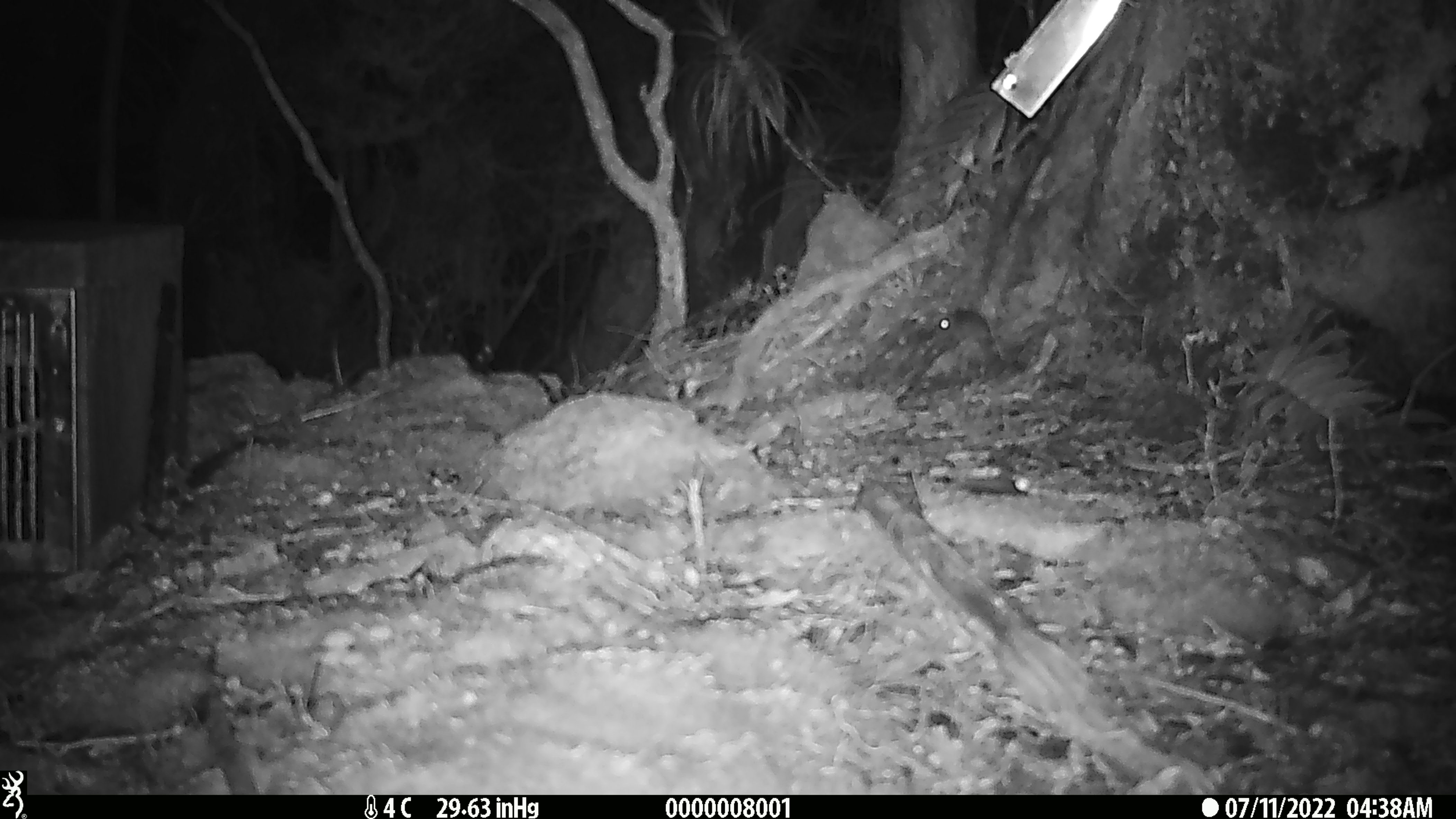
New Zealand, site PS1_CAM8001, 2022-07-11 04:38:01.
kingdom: Animalia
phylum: Chordata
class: Mammalia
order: Rodentia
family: Muridae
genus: Mus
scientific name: Mus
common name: mouse